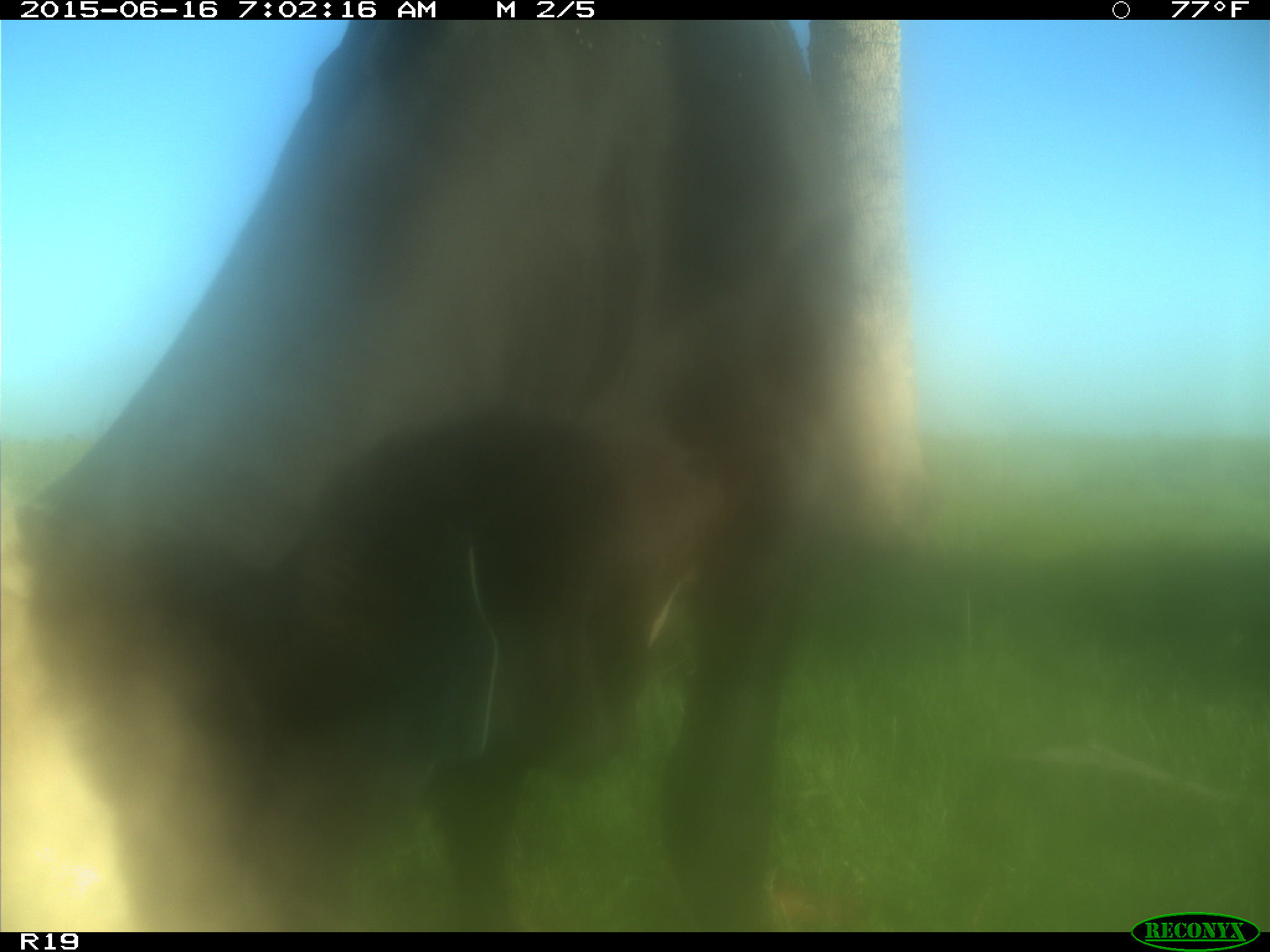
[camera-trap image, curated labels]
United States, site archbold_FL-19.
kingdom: Animalia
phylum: Chordata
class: Mammalia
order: Artiodactyla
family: Bovidae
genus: Bos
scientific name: Bos taurus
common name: domestic cow